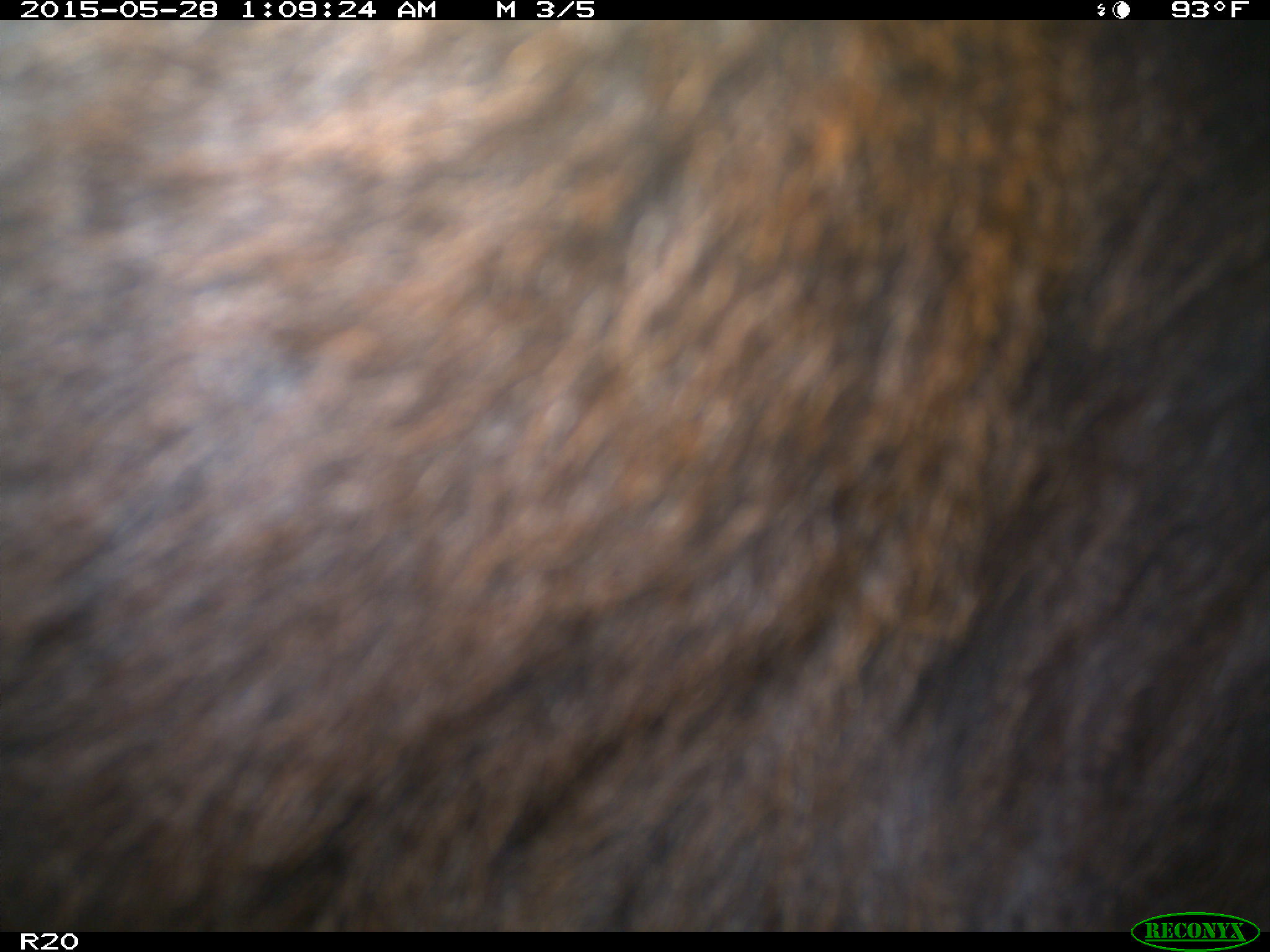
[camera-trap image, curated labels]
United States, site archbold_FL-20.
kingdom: Animalia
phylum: Chordata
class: Mammalia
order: Artiodactyla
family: Bovidae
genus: Bos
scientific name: Bos taurus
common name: domestic cow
Bos taurus (domestic cow).